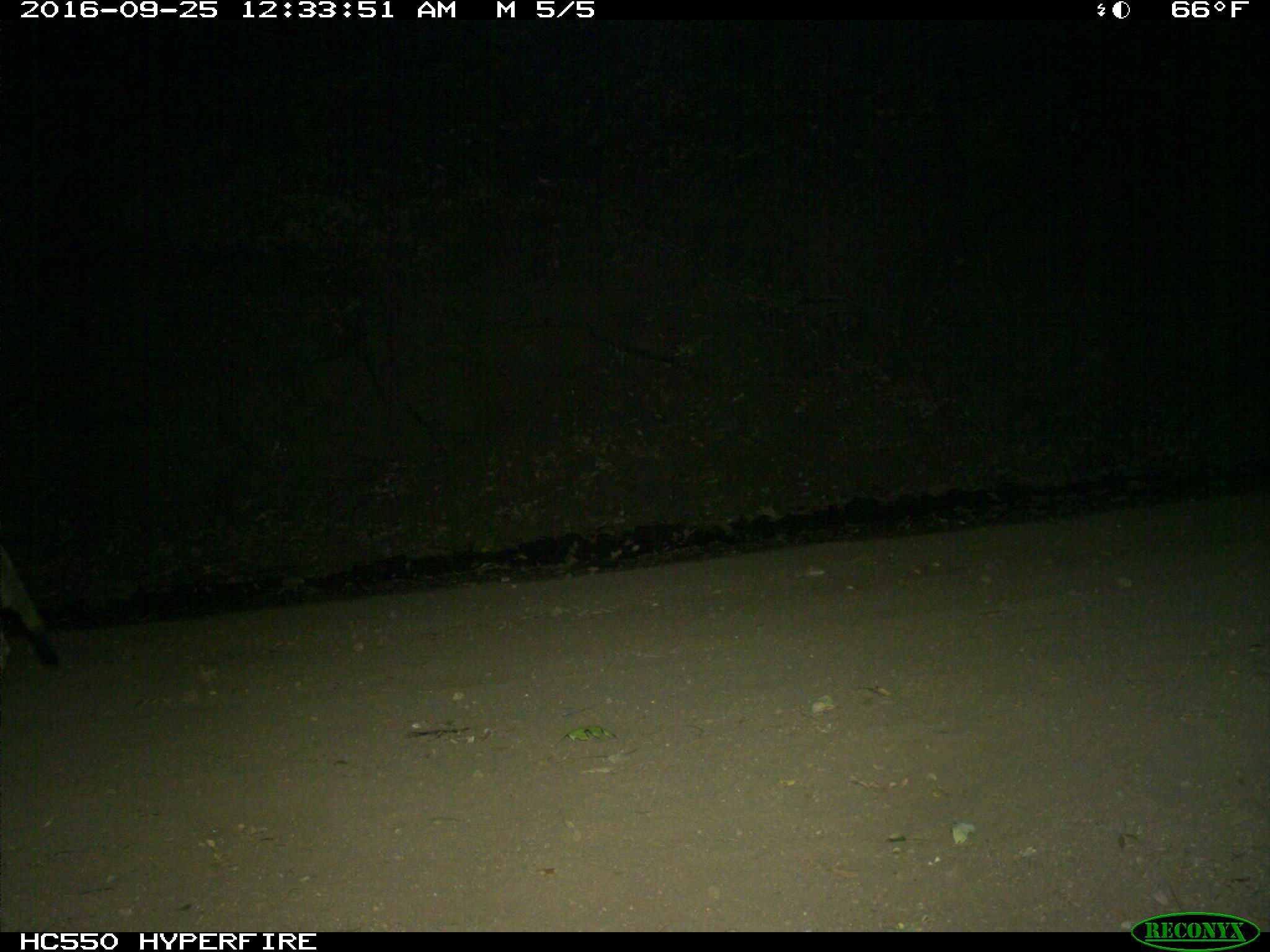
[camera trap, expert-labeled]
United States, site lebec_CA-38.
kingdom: Animalia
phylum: Chordata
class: Mammalia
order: Carnivora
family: Canidae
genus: Canis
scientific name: Canis latrans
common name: coyote